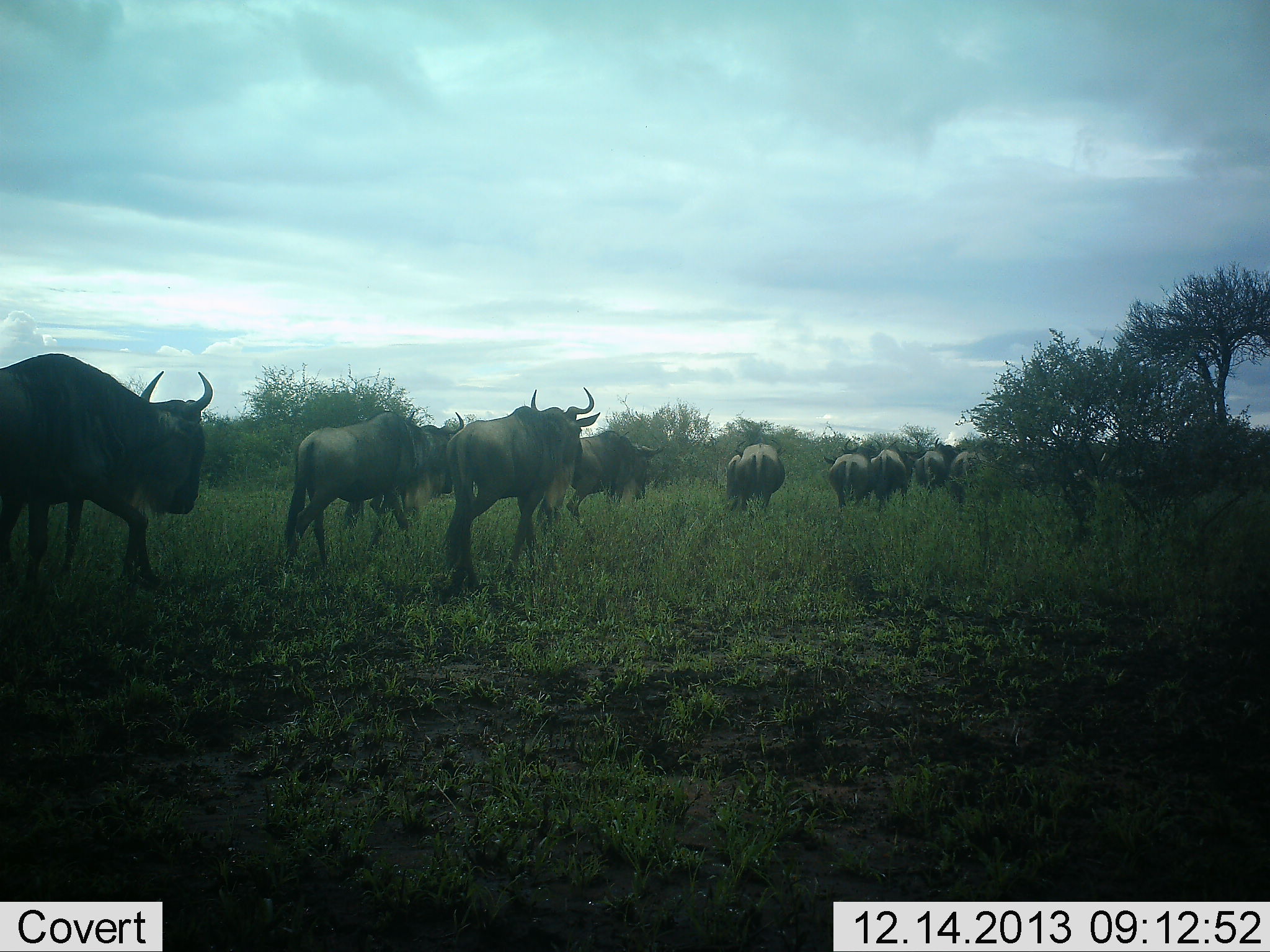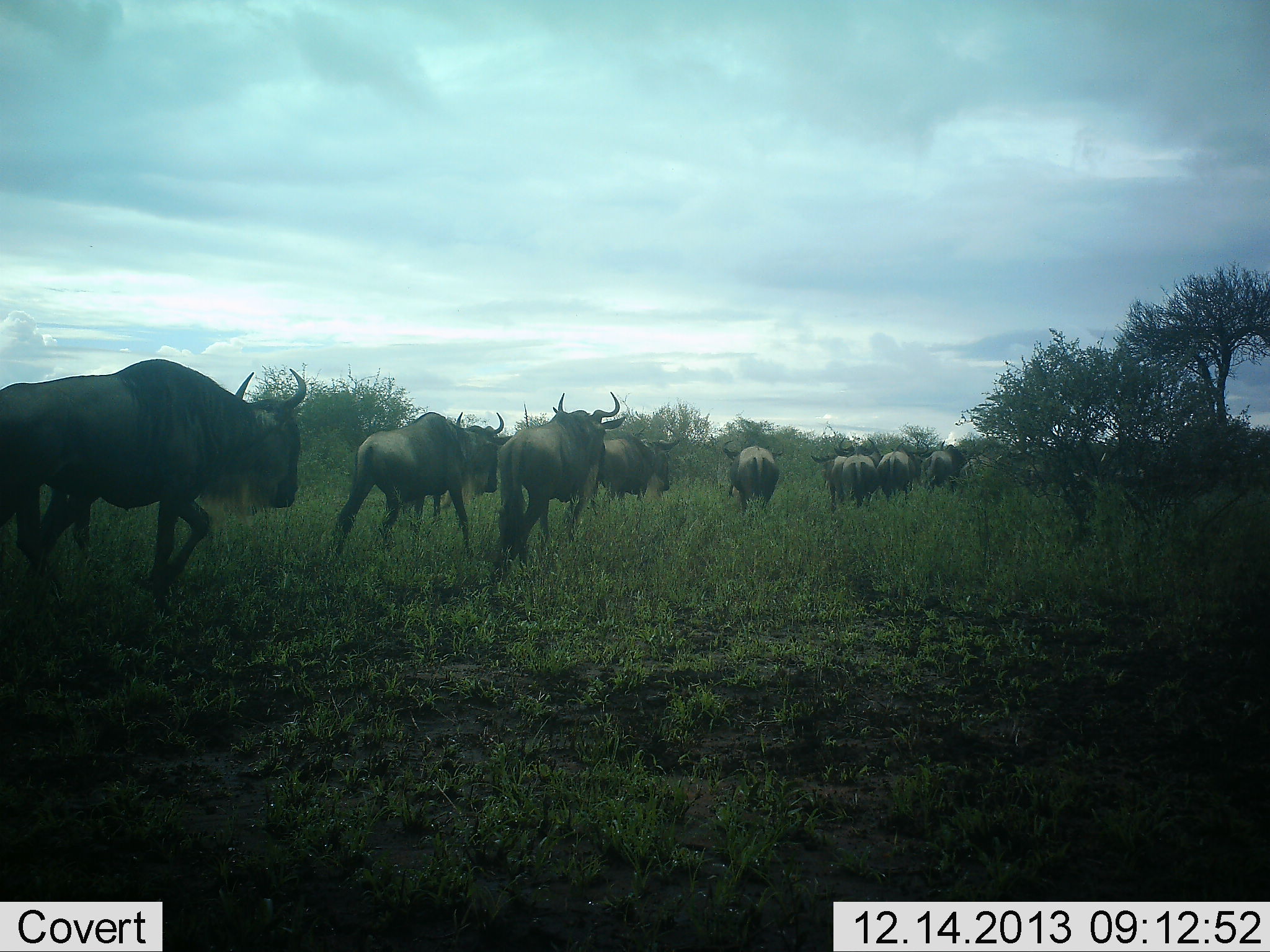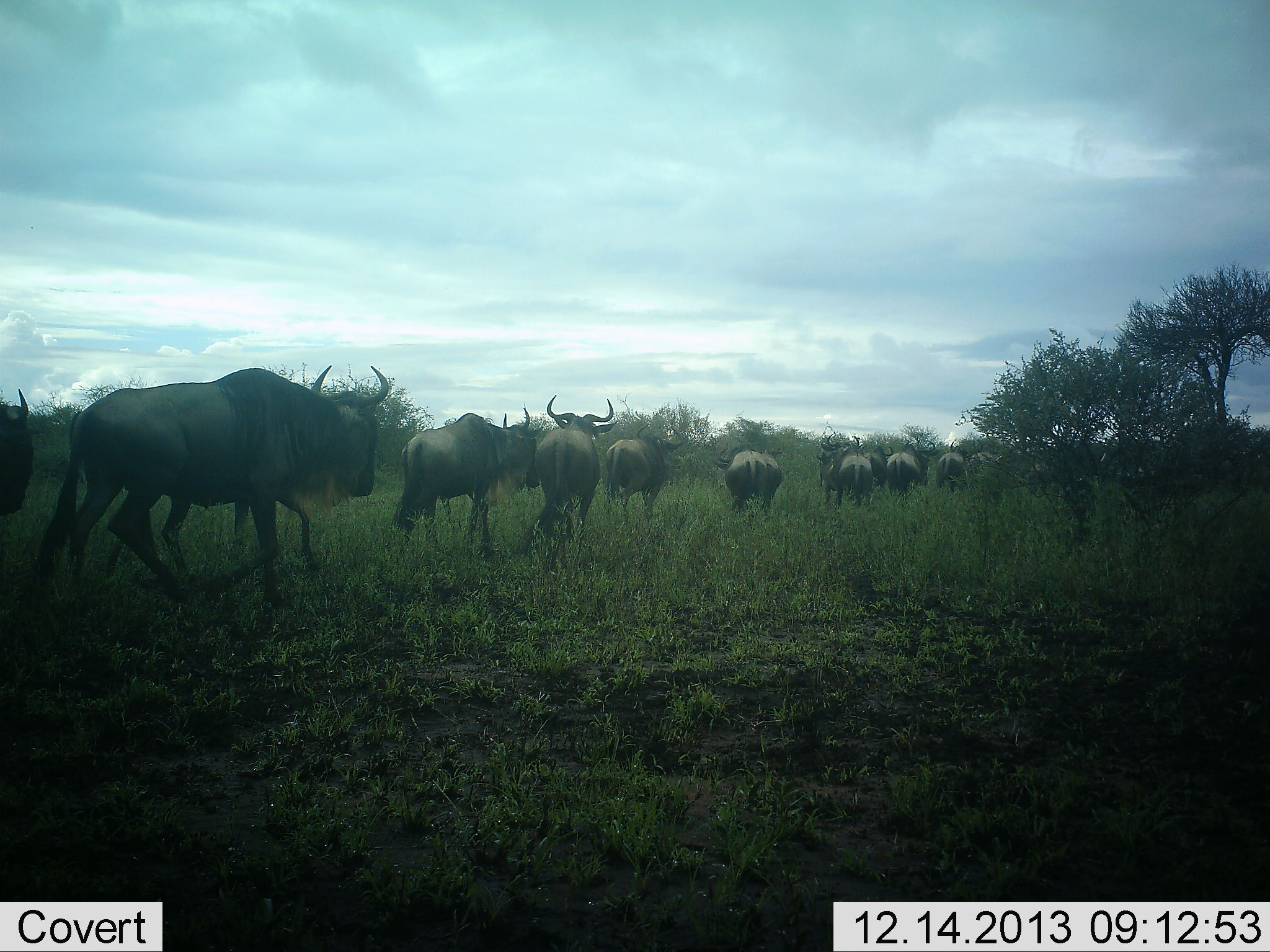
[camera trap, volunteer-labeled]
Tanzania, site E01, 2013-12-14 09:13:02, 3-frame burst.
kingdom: Animalia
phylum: Chordata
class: Mammalia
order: Artiodactyla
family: Bovidae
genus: Connochaetes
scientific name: Connochaetes taurinus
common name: blue wildebeest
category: wildebeest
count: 11-50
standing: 0%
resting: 0%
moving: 100%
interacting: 0%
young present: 0%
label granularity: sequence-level